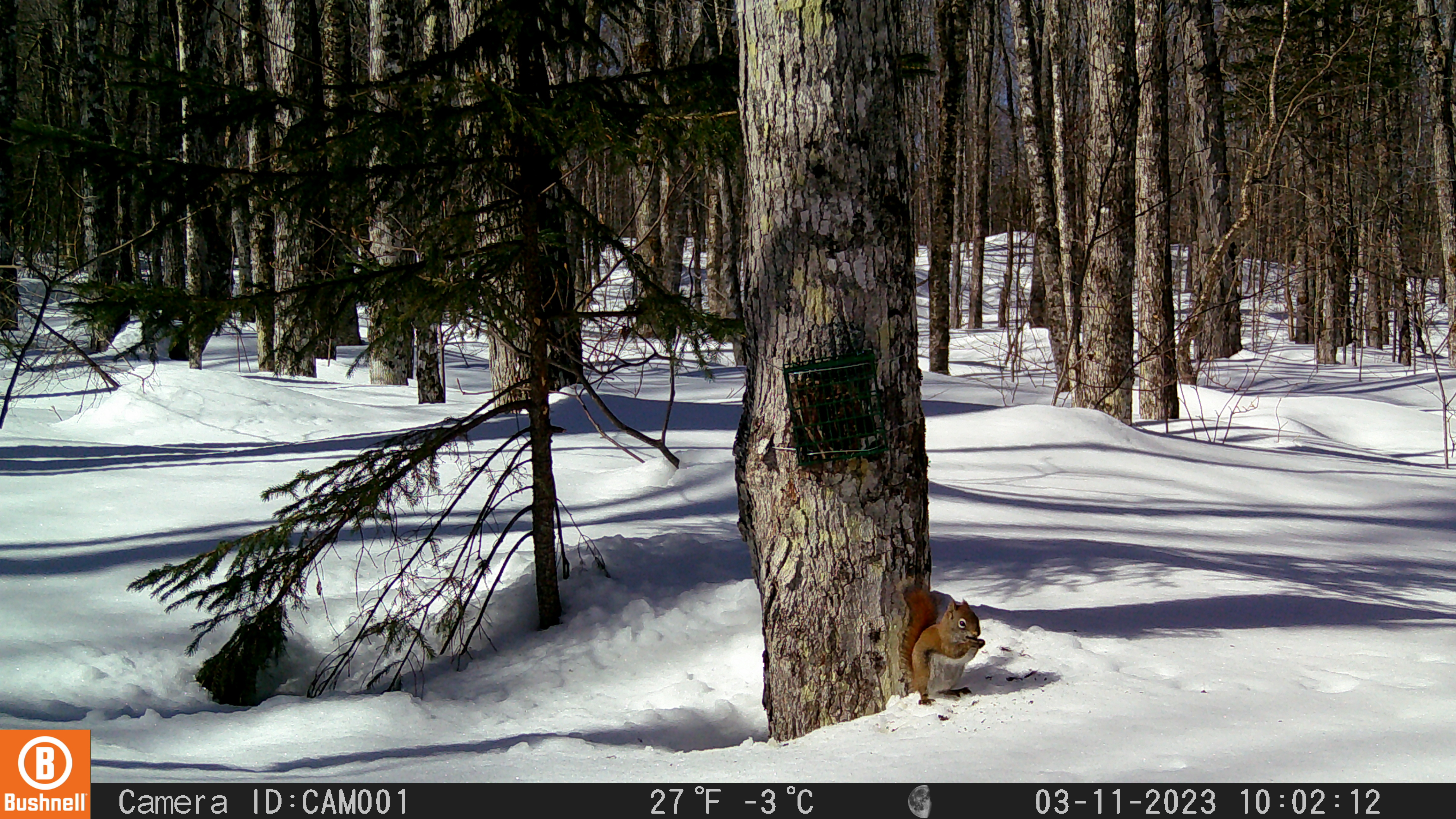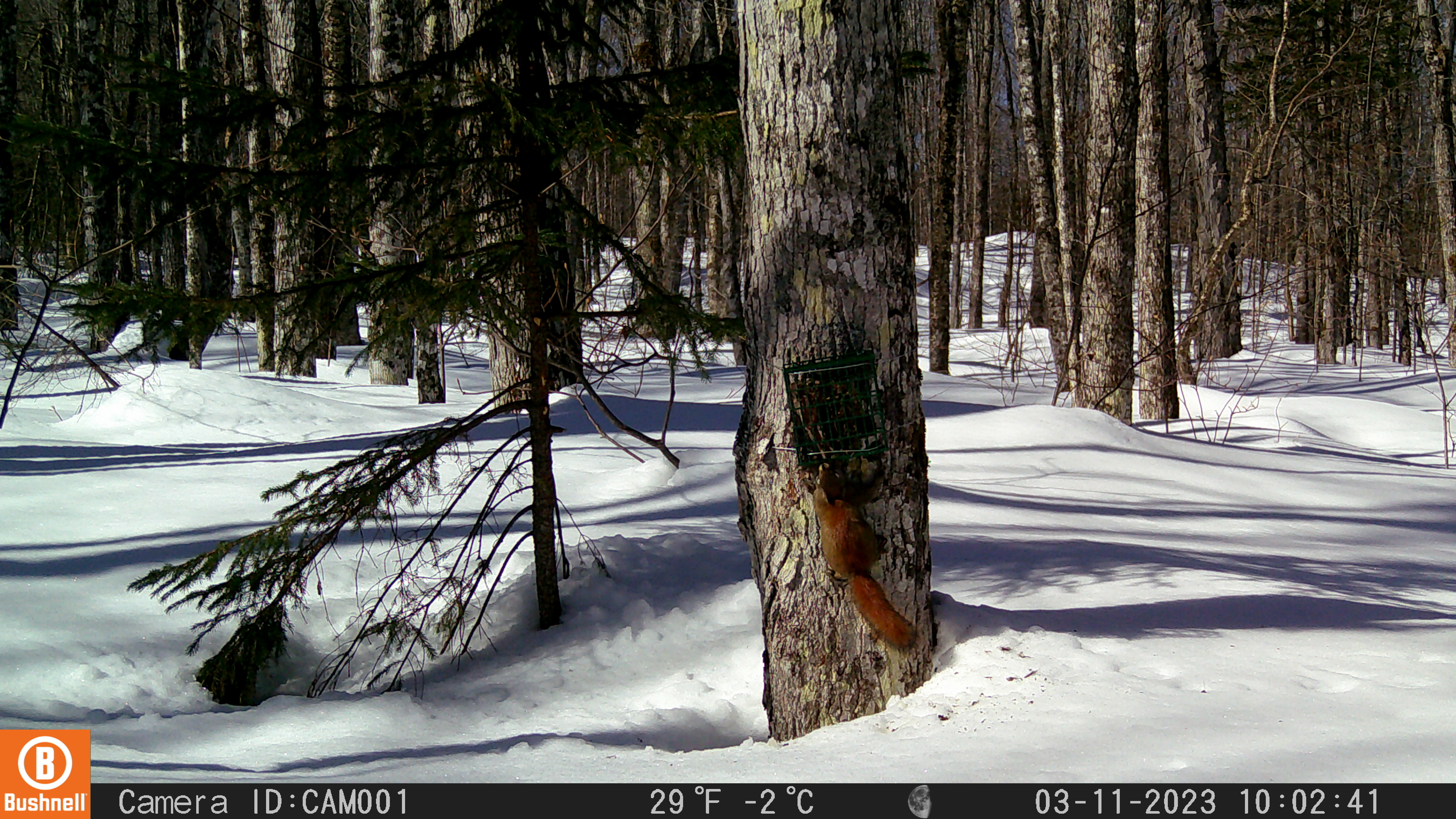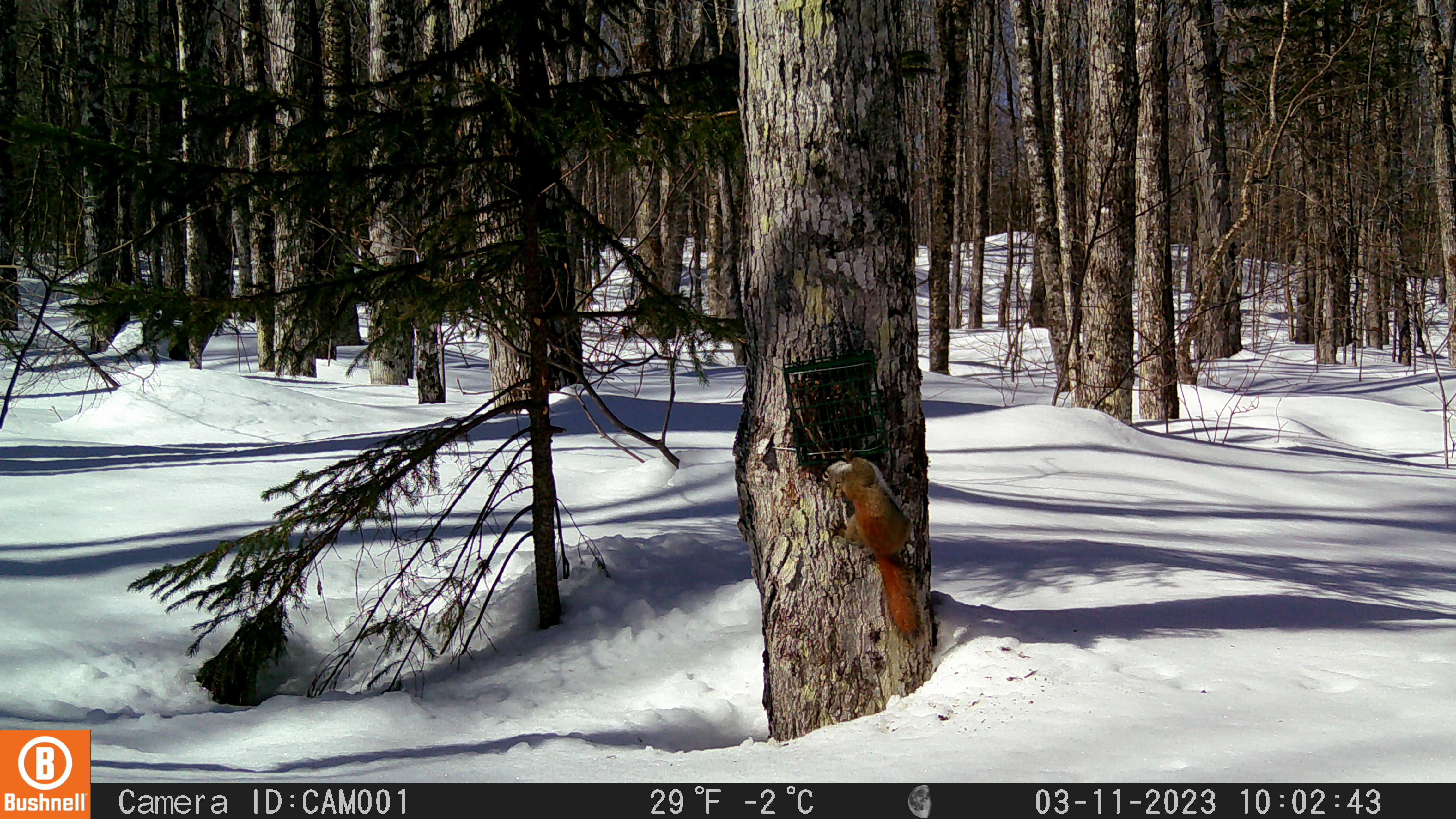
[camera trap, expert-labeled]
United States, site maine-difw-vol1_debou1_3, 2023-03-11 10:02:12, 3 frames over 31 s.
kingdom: Animalia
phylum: Chordata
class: Mammalia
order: Rodentia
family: Sciuridae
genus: Tamiasciurus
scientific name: Tamiasciurus hudsonicus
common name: red squirrel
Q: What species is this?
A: Red squirrel (Tamiasciurus hudsonicus).